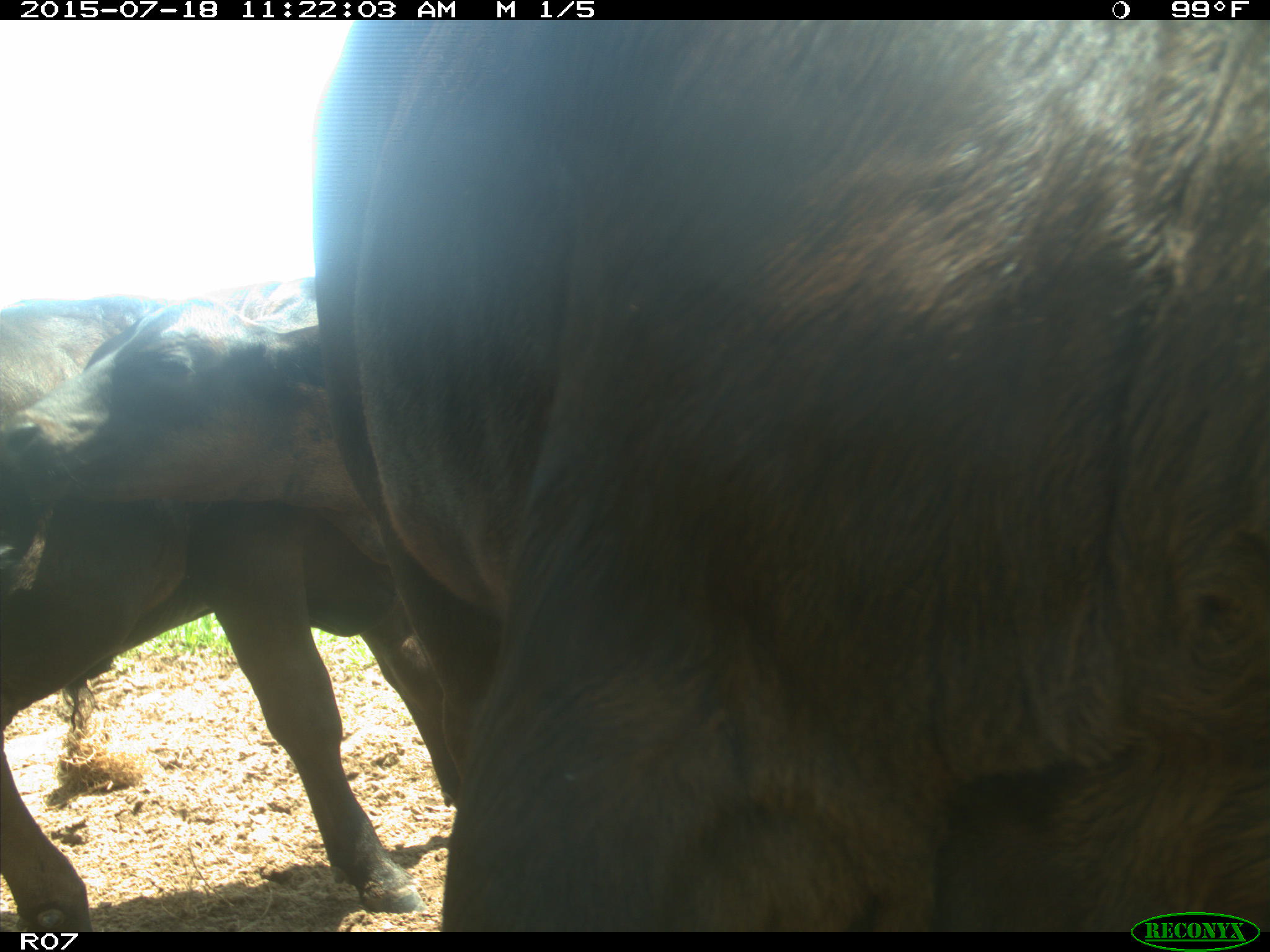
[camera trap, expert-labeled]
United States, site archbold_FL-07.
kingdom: Animalia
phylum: Chordata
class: Mammalia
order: Artiodactyla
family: Bovidae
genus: Bos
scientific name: Bos taurus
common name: domestic cow